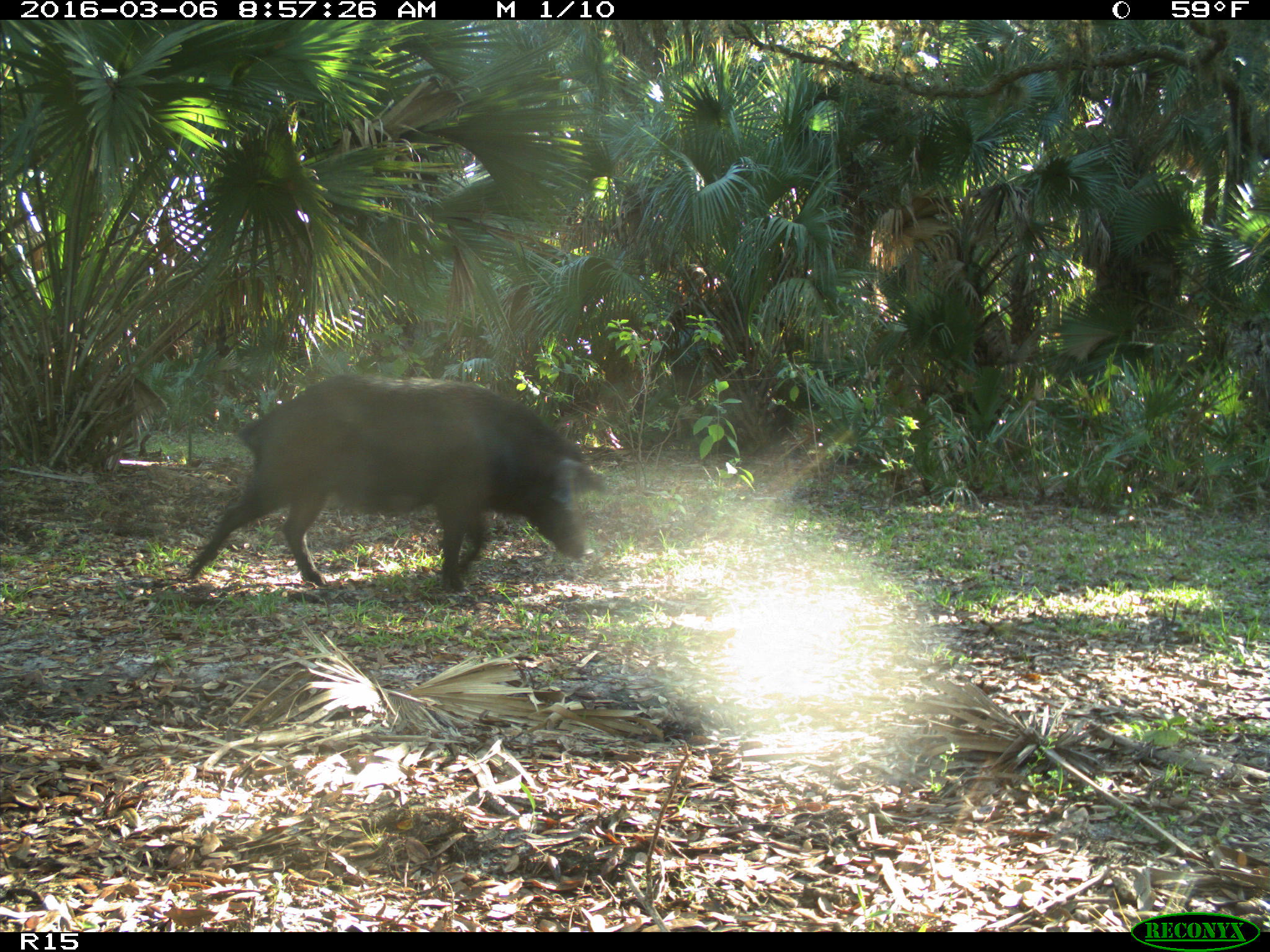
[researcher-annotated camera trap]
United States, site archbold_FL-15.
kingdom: Animalia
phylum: Chordata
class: Mammalia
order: Artiodactyla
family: Suidae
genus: Sus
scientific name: Sus scrofa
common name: wild boar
Sus scrofa (wild boar).